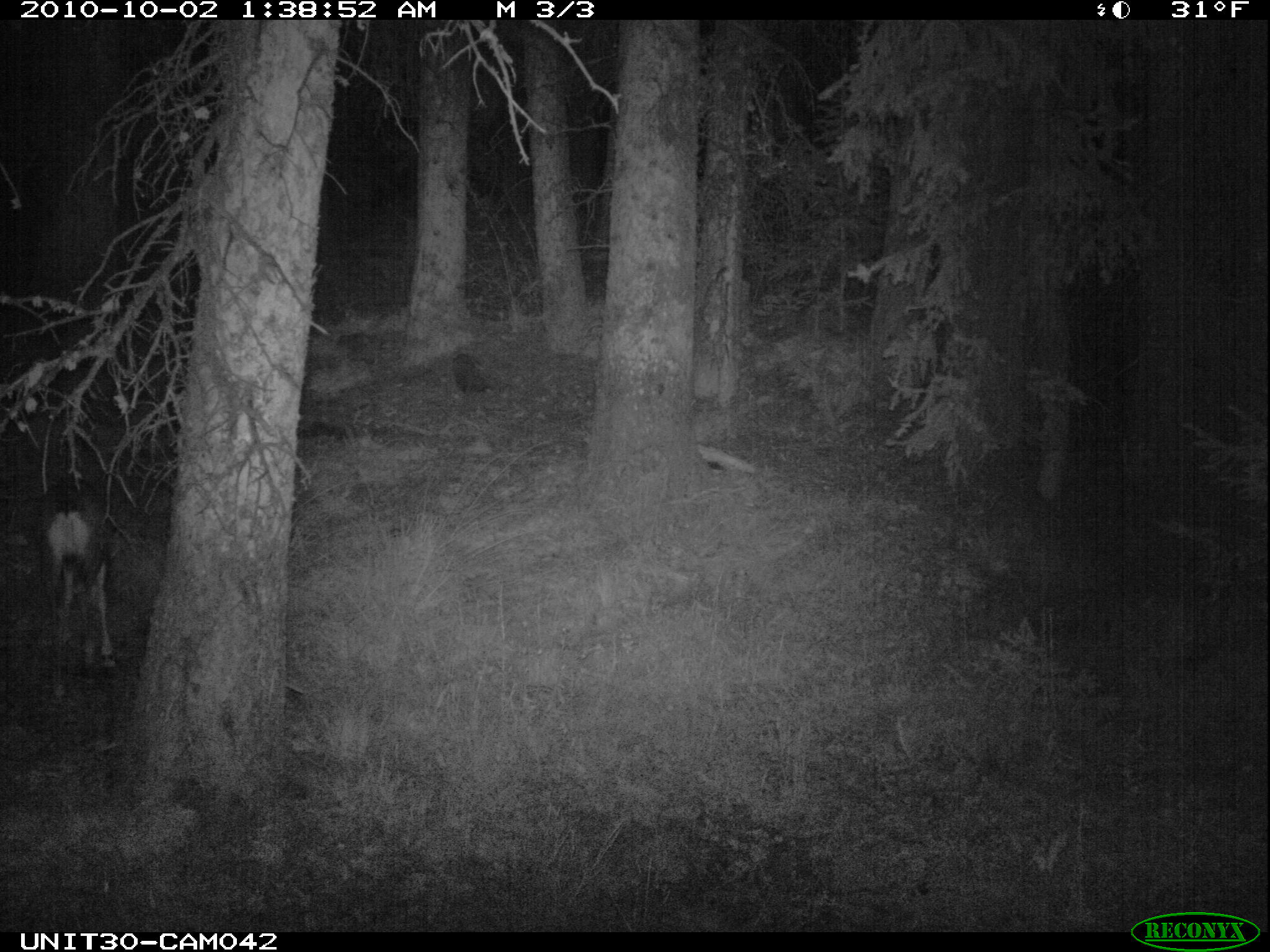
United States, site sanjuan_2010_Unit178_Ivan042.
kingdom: Animalia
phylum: Chordata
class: Mammalia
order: Artiodactyla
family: Cervidae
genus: Odocoileus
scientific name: Odocoileus hemionus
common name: mule deer